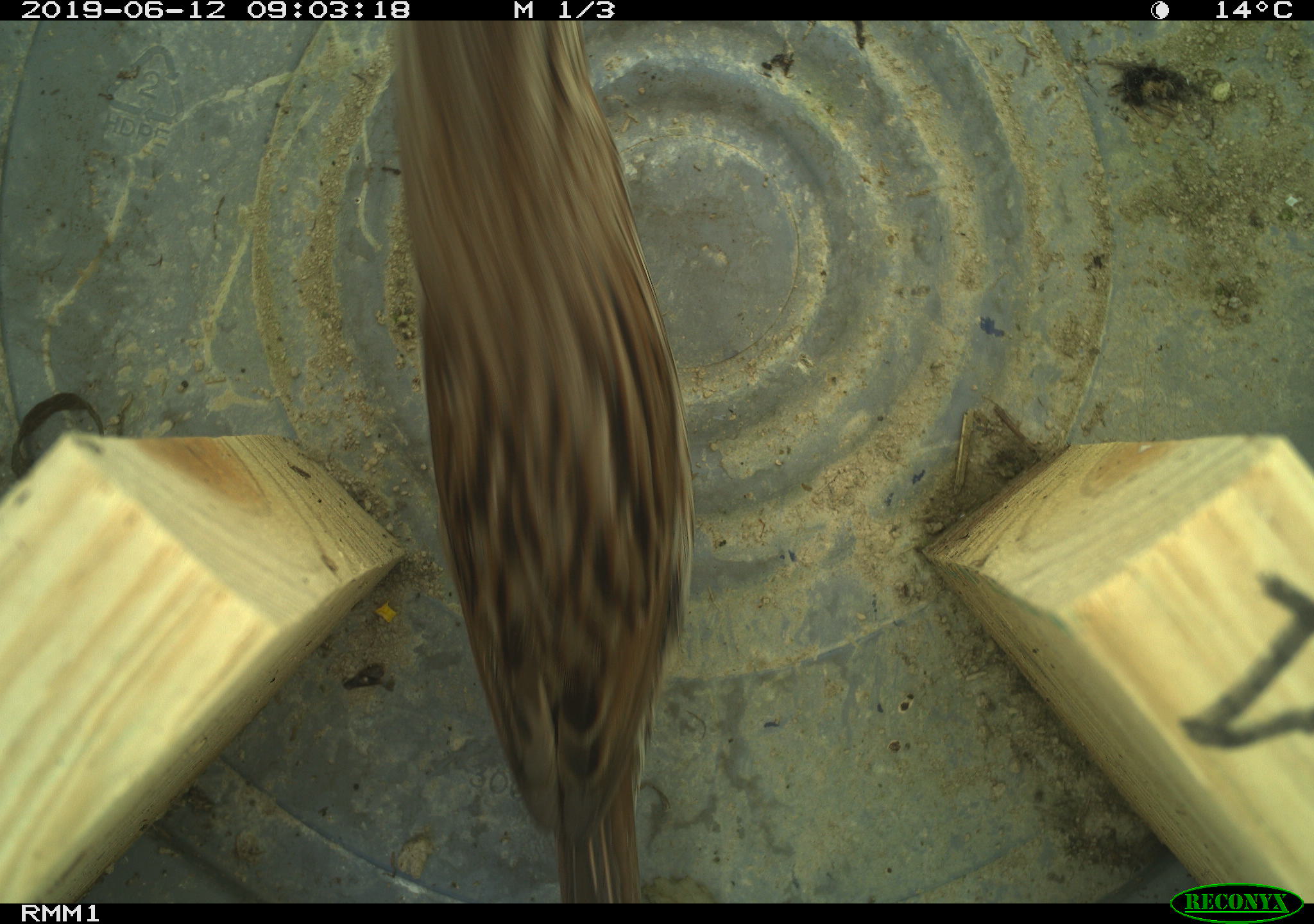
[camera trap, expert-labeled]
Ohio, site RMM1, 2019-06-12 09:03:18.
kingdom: Animalia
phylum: Chordata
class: Aves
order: Passeriformes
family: Passerellidae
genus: Melospiza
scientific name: Melospiza melodia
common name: song sparrow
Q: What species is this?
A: Song sparrow (Melospiza melodia).